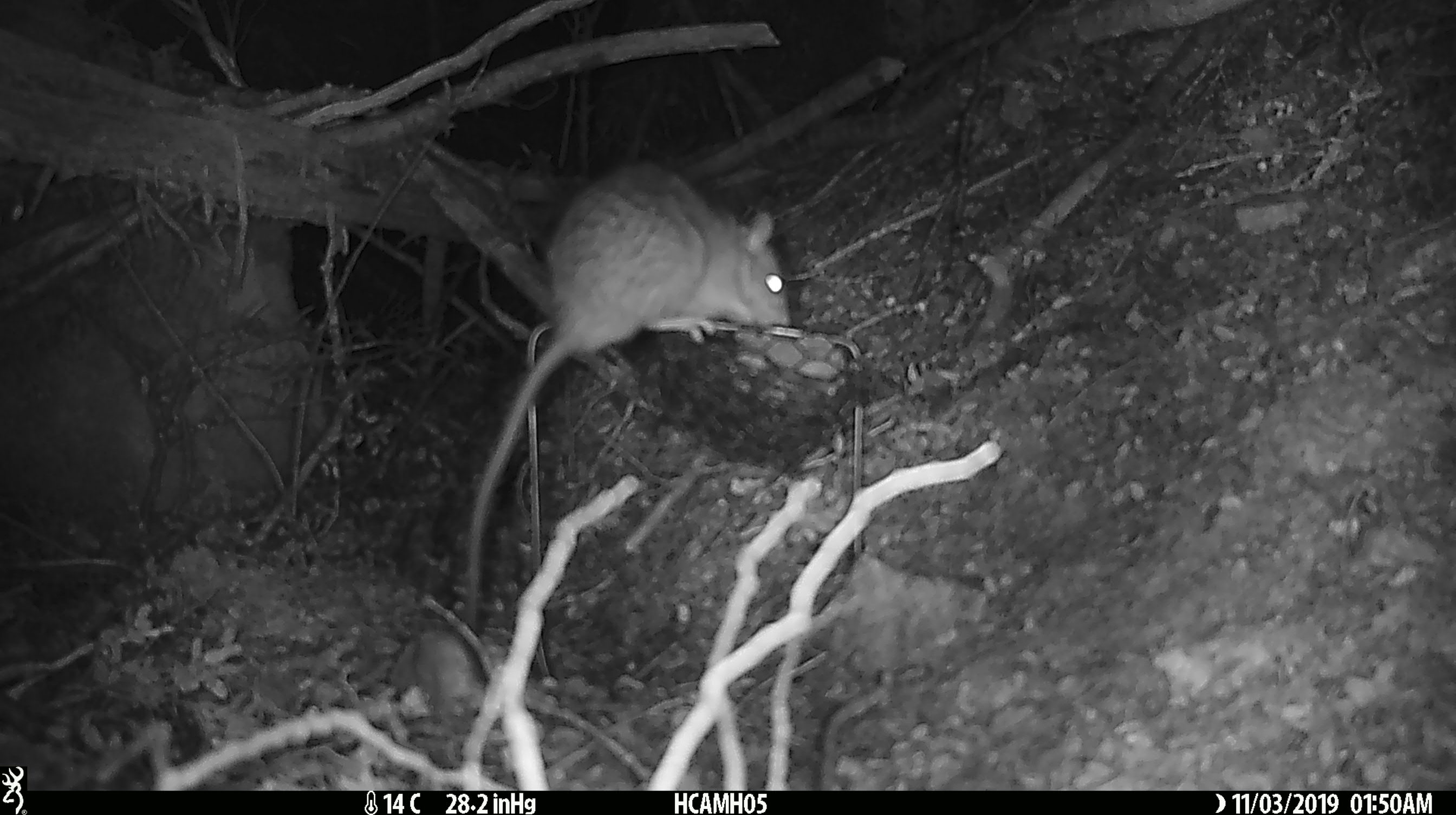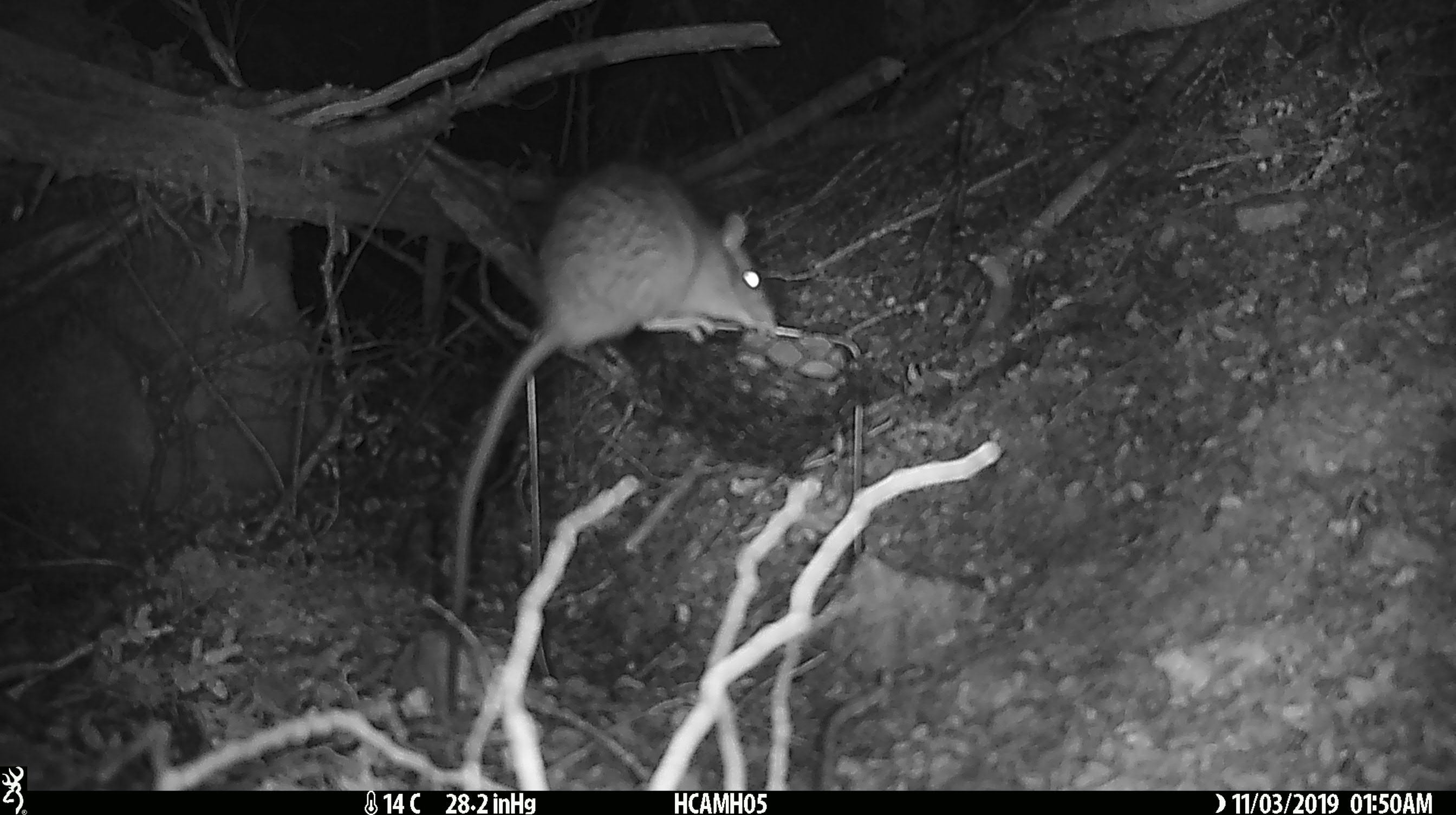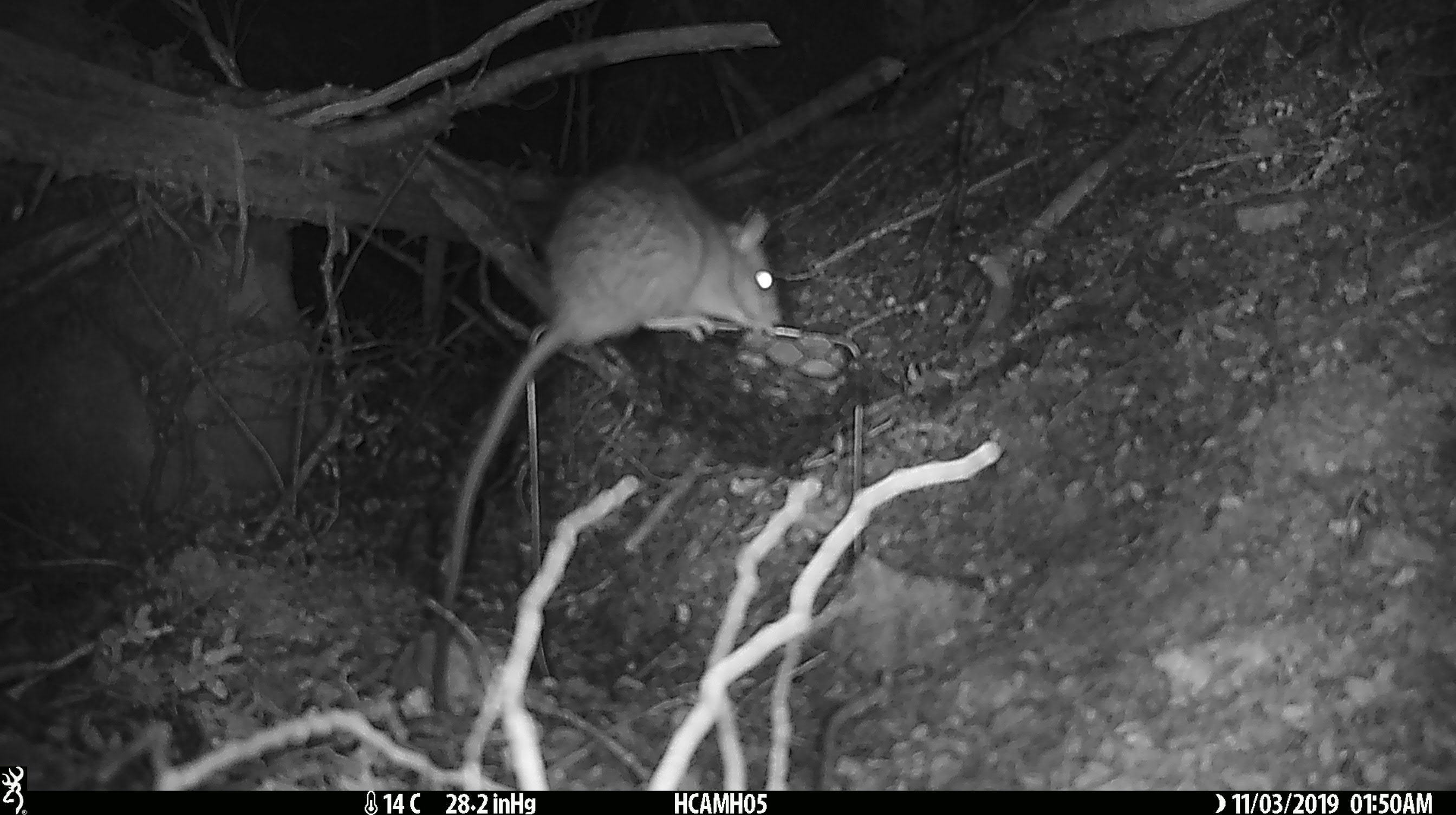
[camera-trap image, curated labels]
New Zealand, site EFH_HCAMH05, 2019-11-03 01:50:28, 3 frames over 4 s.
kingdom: Animalia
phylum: Chordata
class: Mammalia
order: Rodentia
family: Muridae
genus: Rattus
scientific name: Rattus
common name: rat